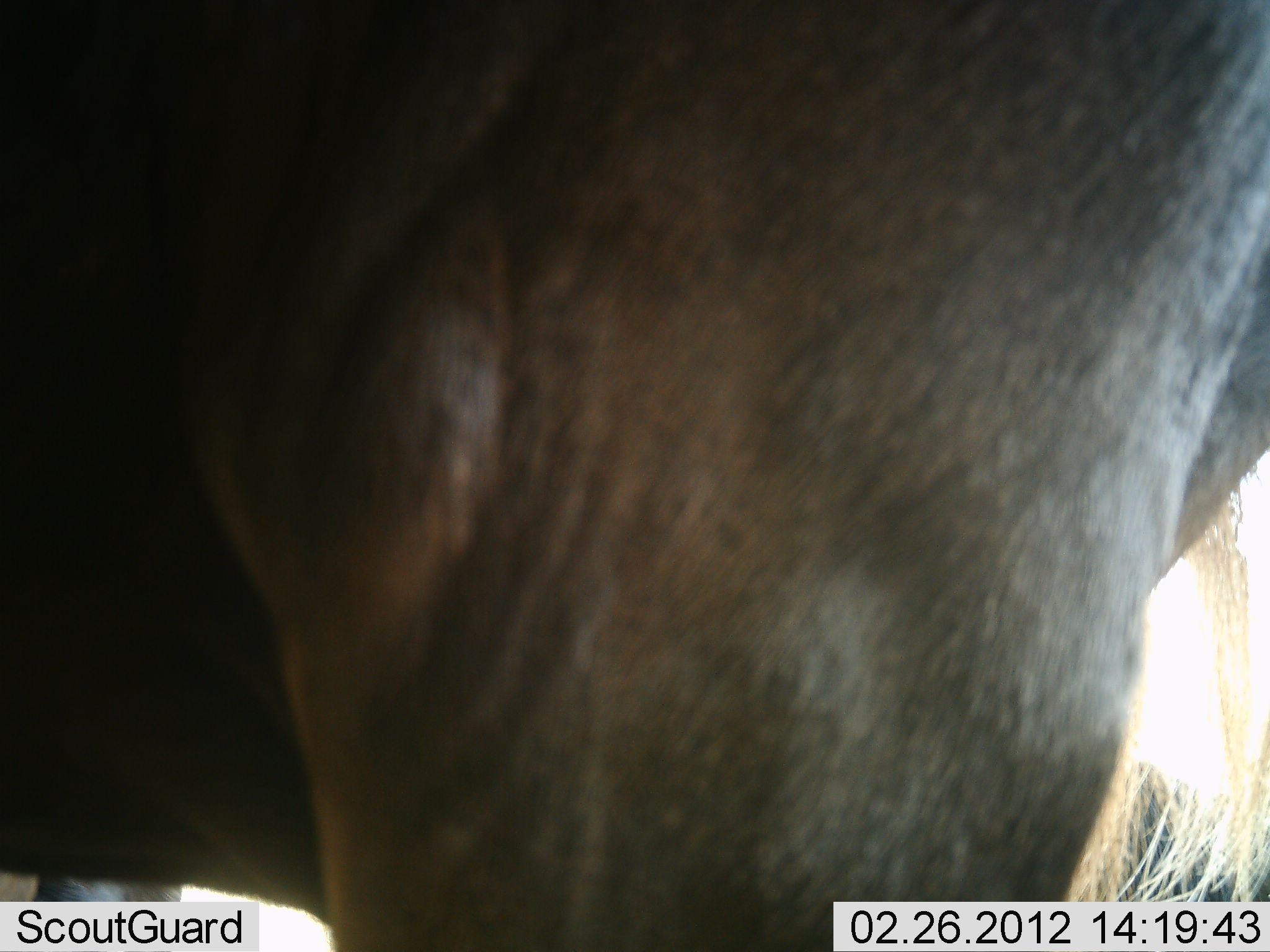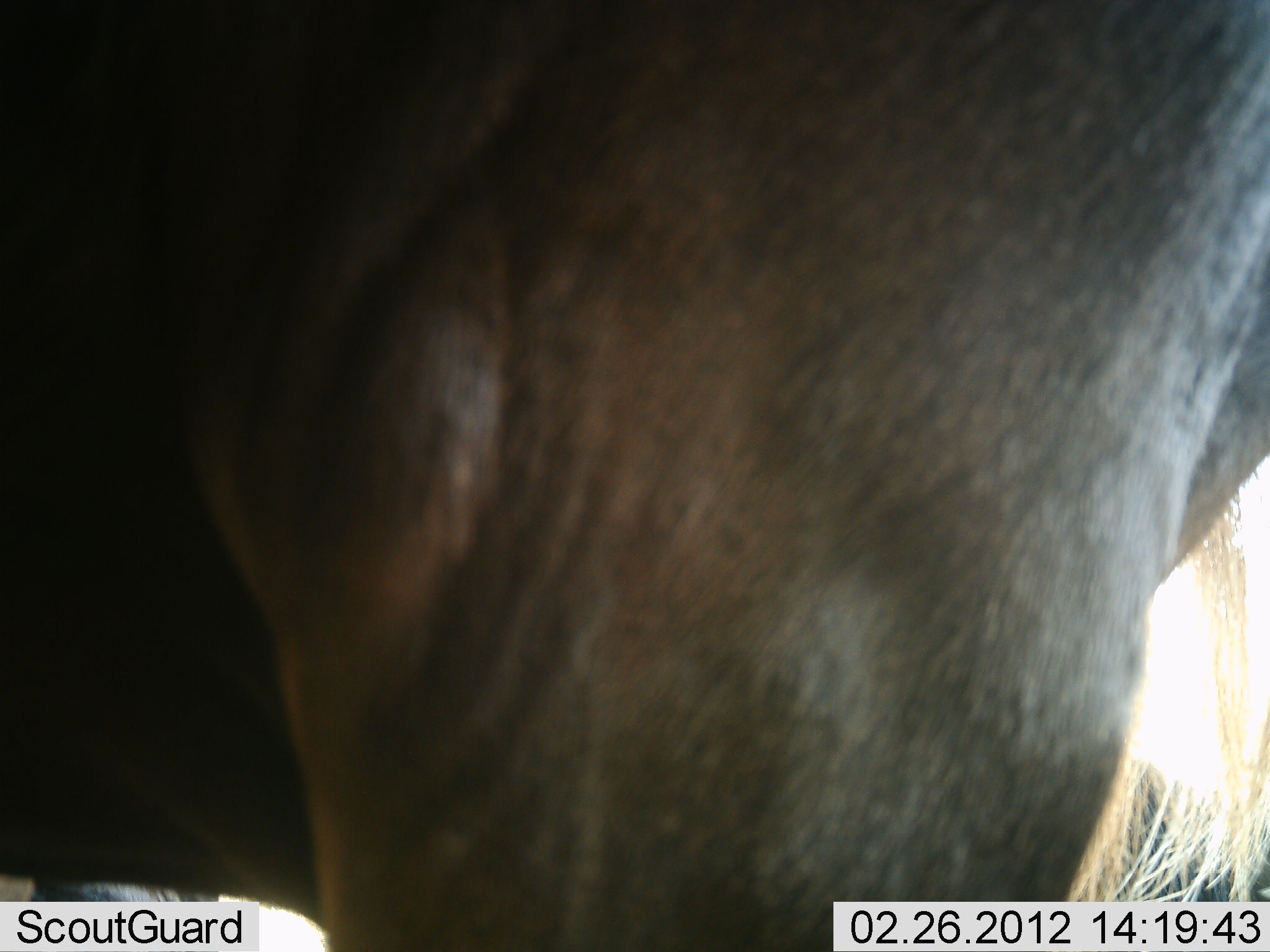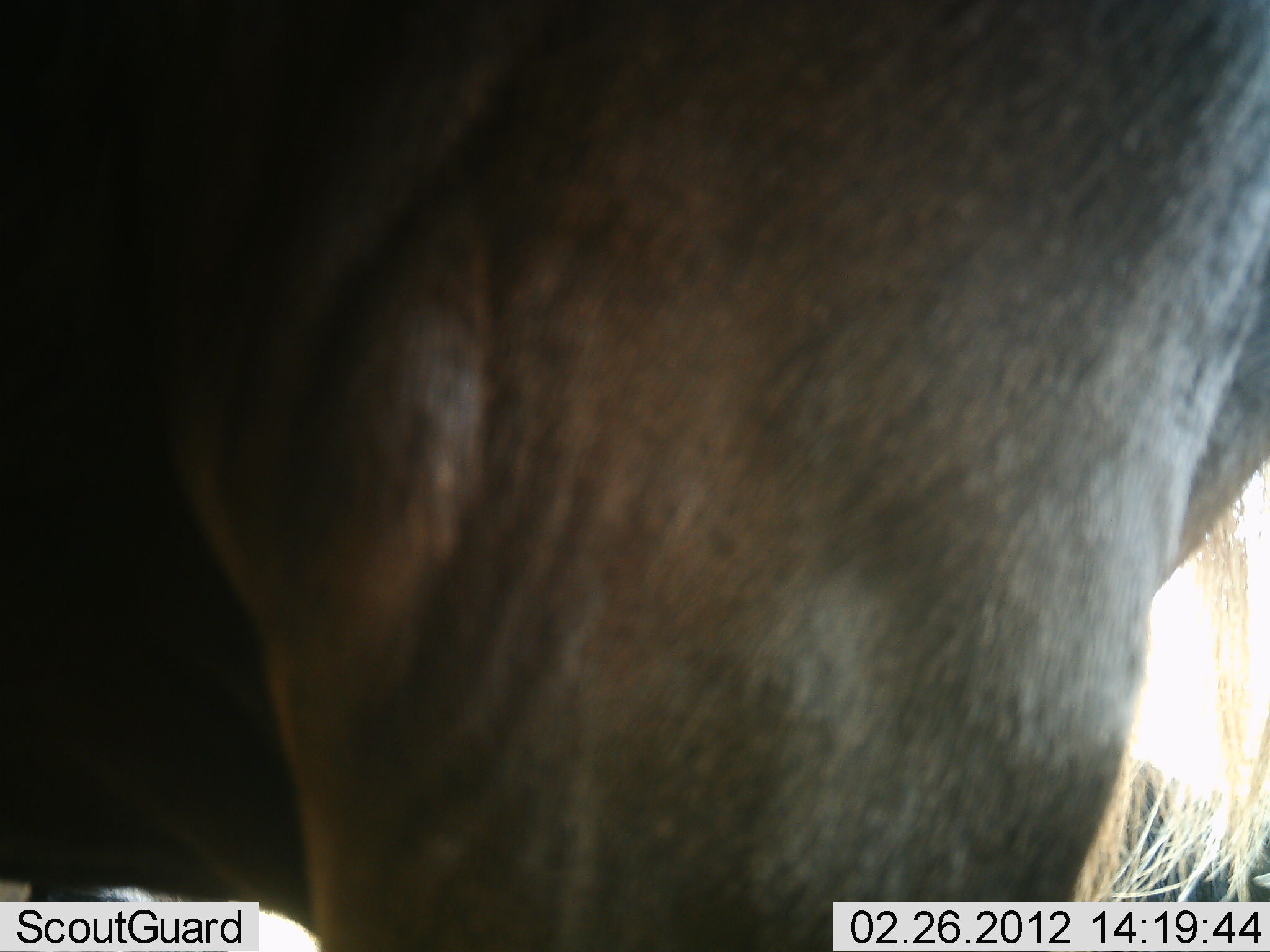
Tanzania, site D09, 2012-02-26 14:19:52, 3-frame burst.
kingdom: Animalia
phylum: Chordata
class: Mammalia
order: Artiodactyla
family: Bovidae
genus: Connochaetes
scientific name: Connochaetes taurinus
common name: blue wildebeest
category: wildebeest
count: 1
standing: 100%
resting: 9%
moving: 0%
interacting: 0%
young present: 0%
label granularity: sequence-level